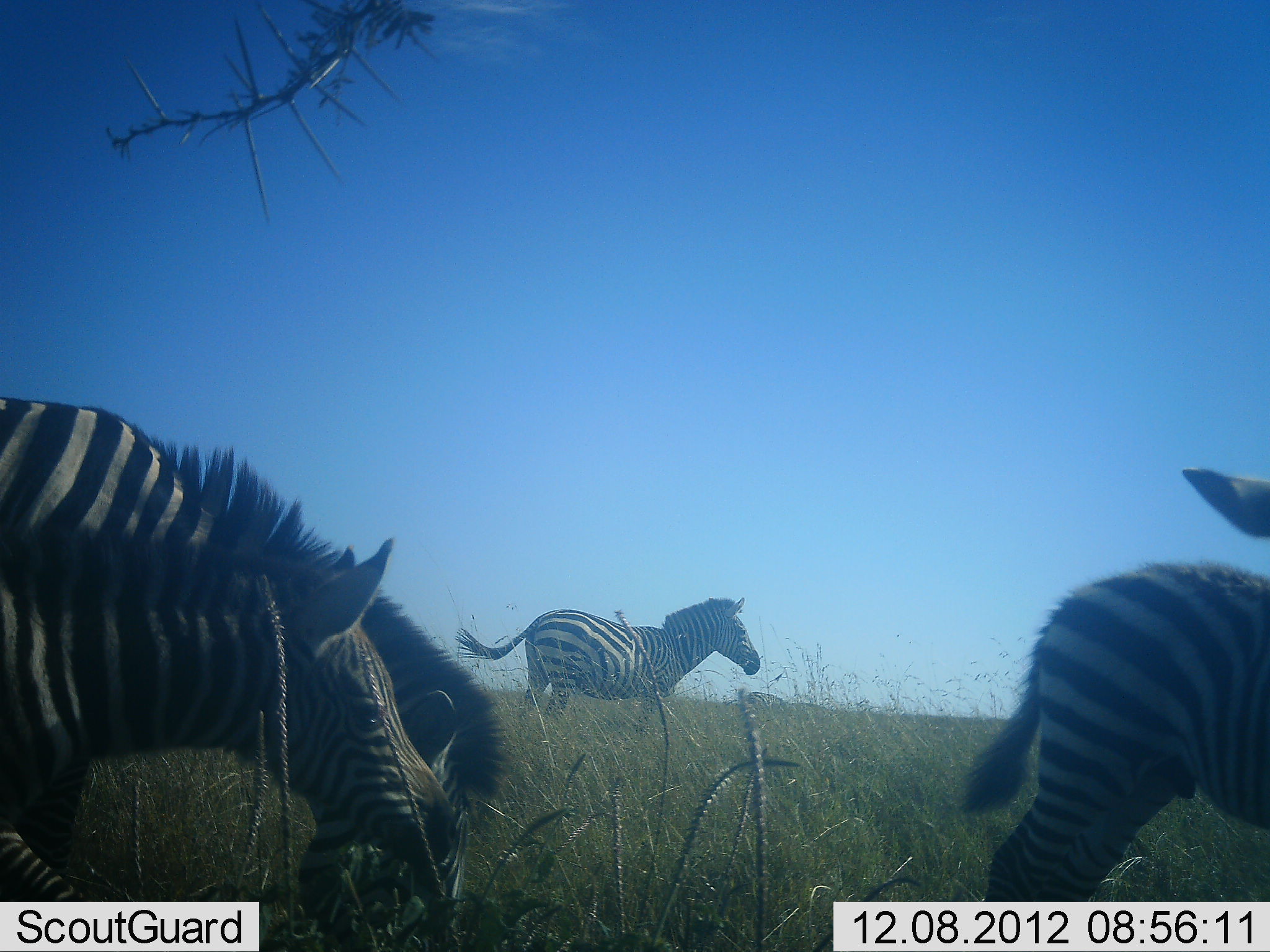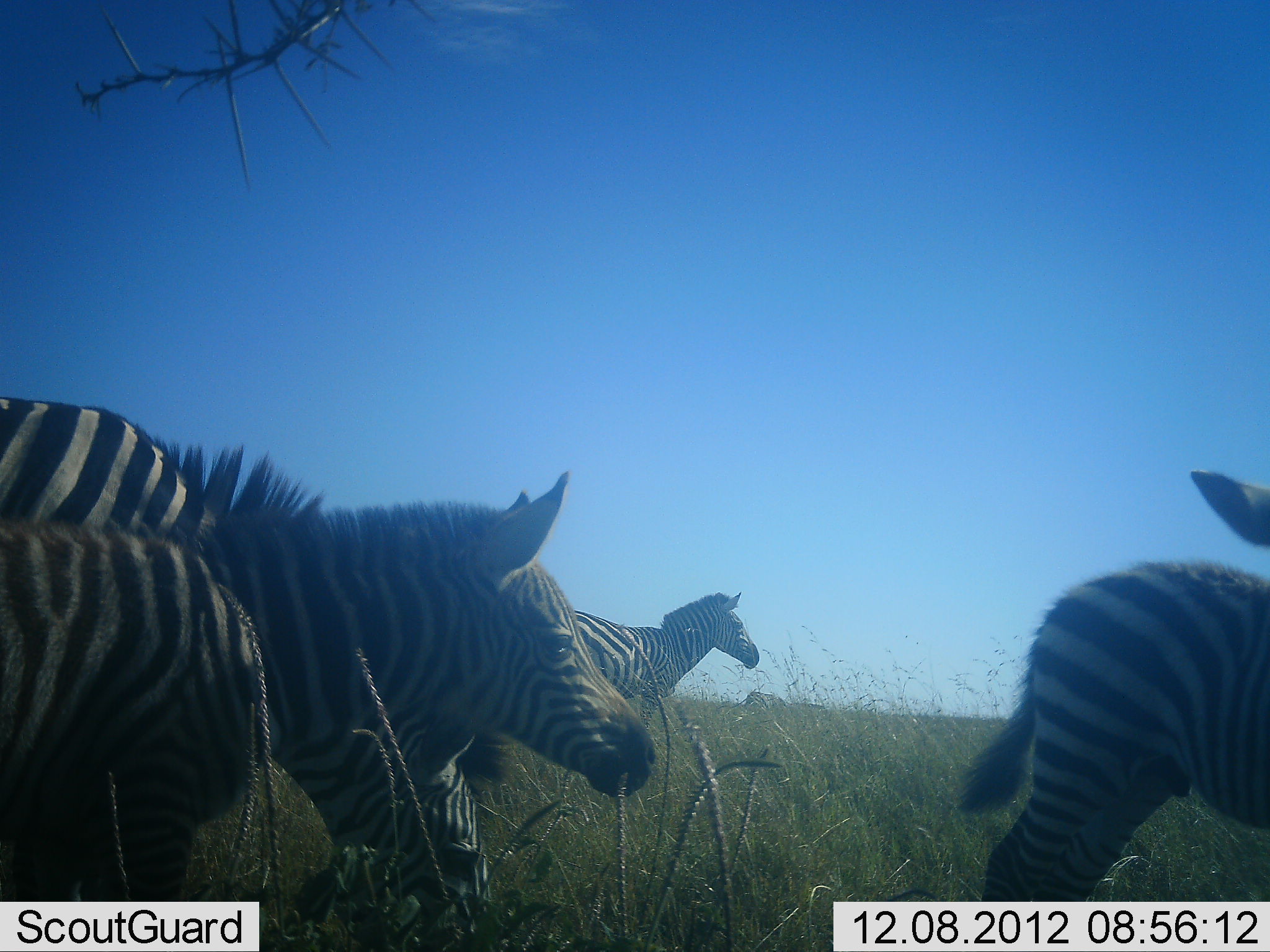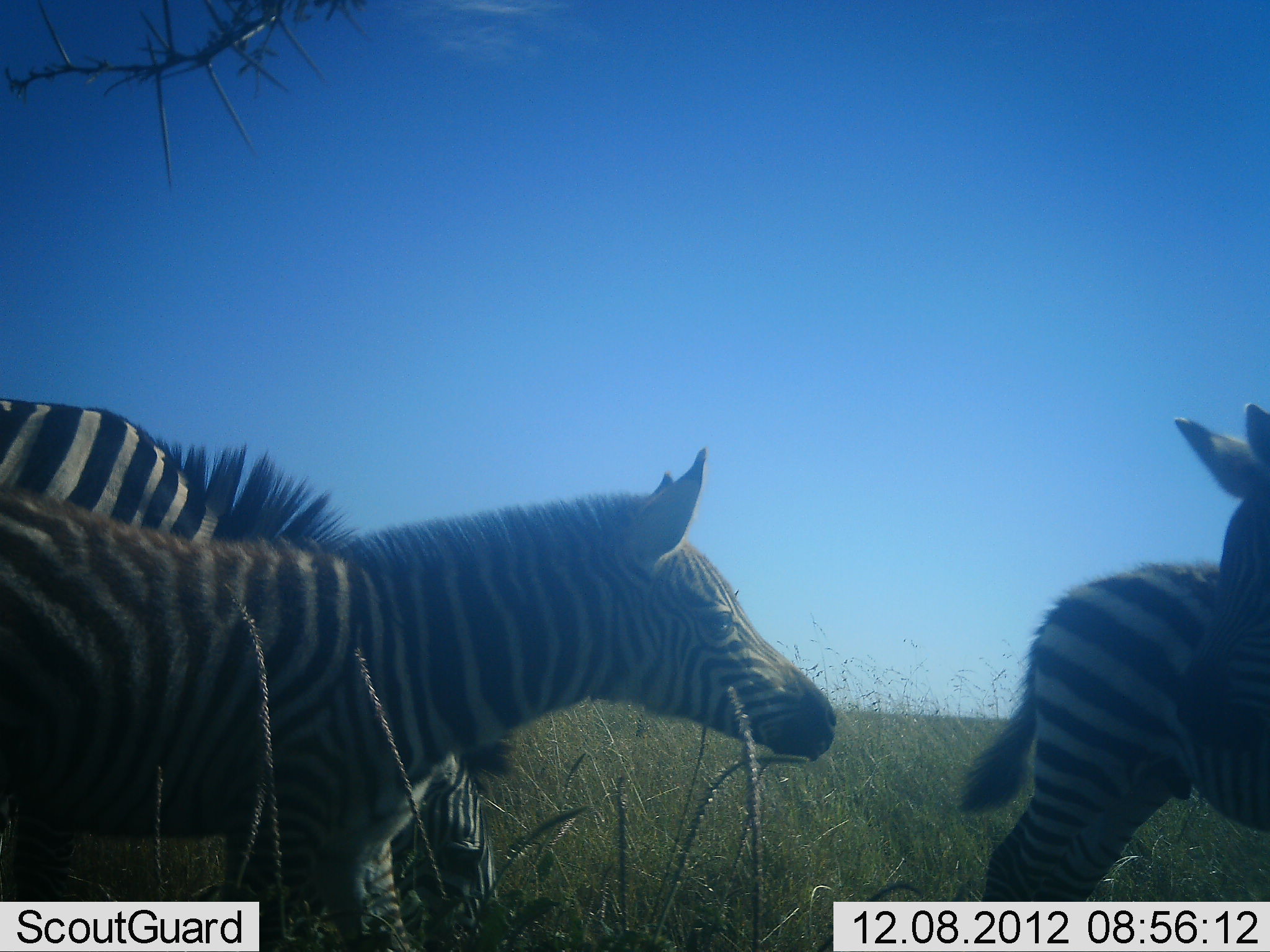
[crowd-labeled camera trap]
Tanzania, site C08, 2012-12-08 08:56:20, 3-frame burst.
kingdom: Animalia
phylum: Chordata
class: Mammalia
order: Perissodactyla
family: Equidae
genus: Equus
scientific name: Equus quagga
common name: plains zebra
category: zebra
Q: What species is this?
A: Zebra (plains zebra) (Equus quagga).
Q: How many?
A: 5.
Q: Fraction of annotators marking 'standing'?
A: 80%.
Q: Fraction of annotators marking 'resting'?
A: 0%.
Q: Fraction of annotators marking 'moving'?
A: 60%.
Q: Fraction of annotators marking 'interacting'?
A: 20%.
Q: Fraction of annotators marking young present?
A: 60%.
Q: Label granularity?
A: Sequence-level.